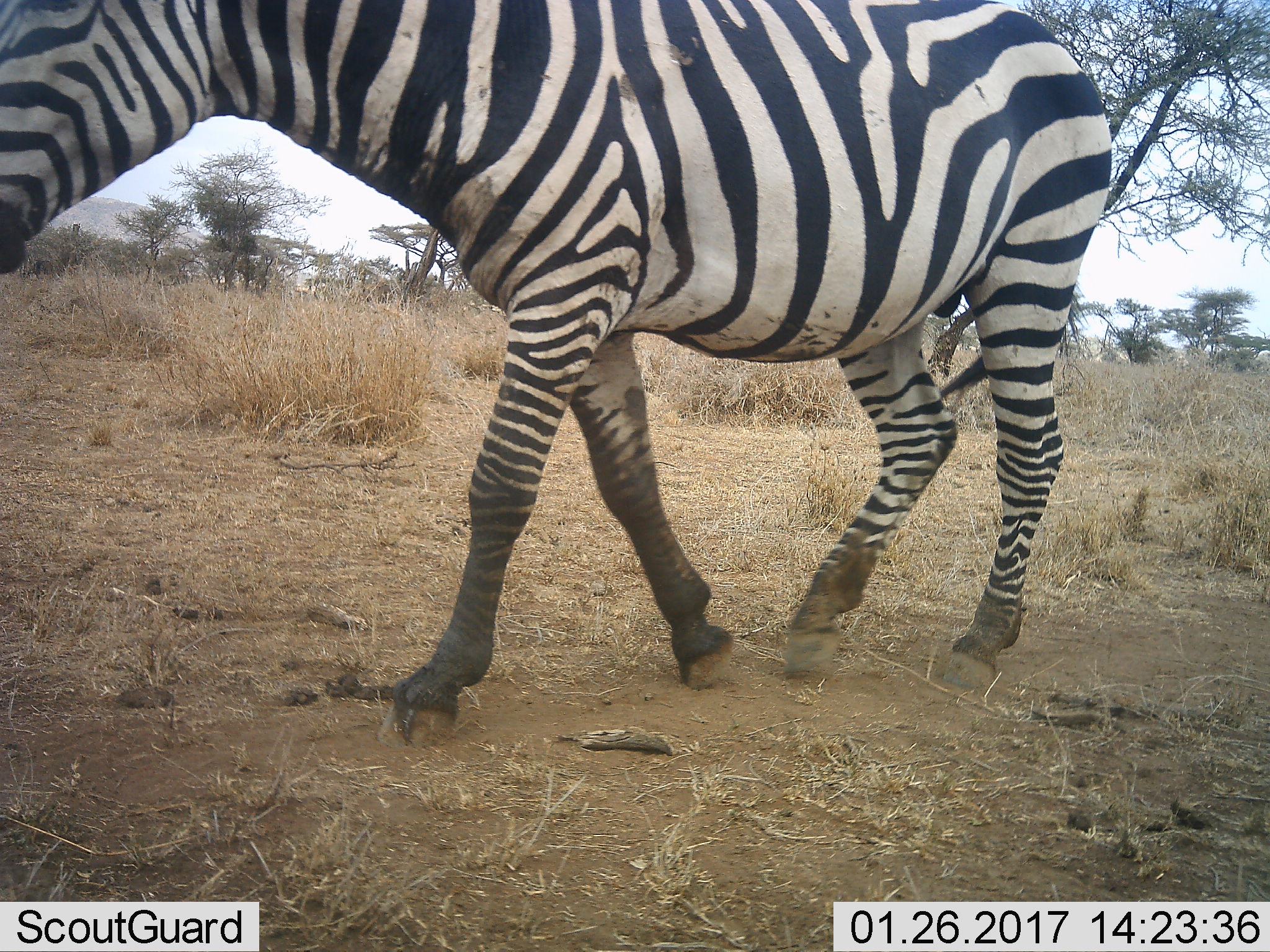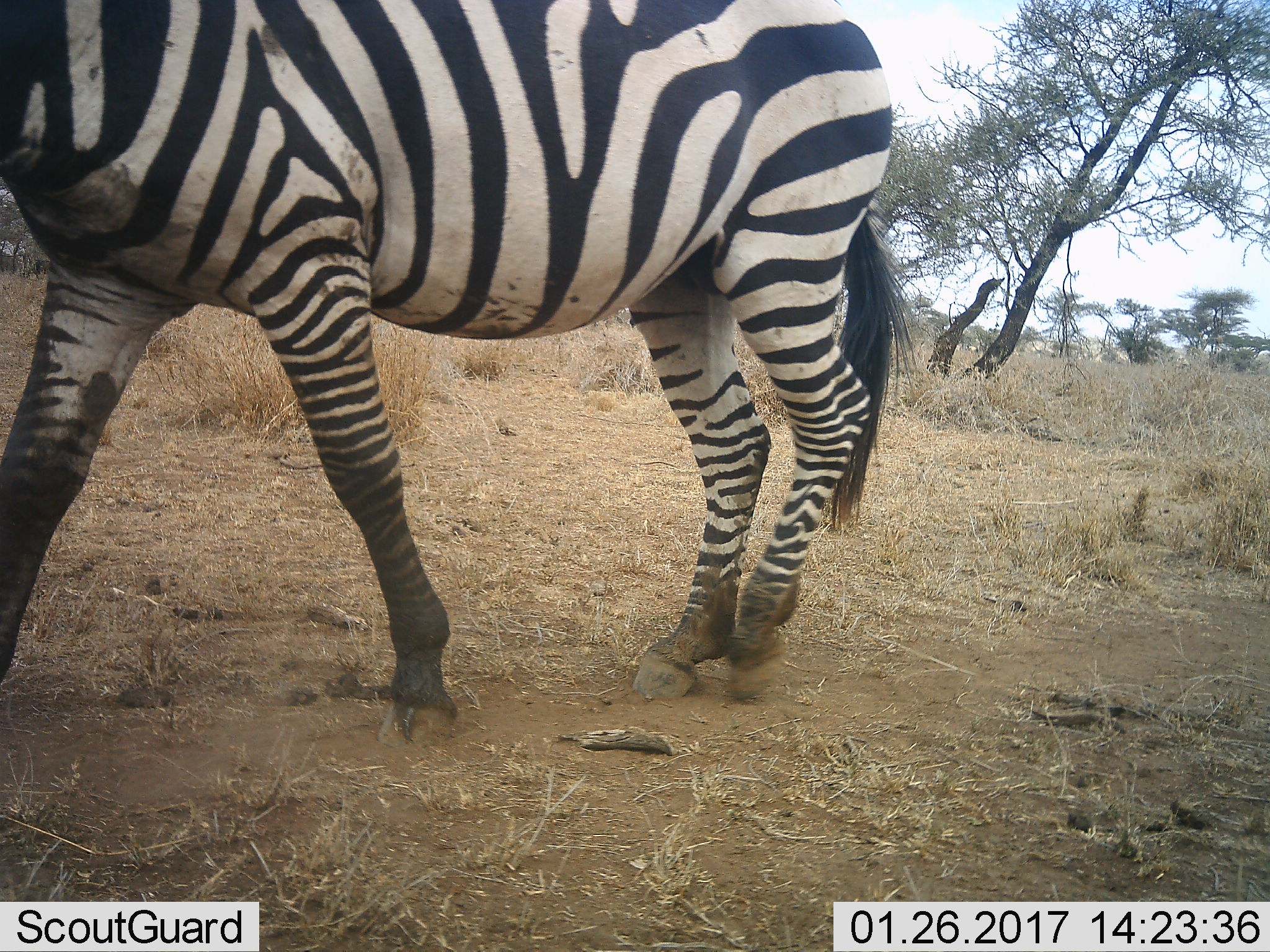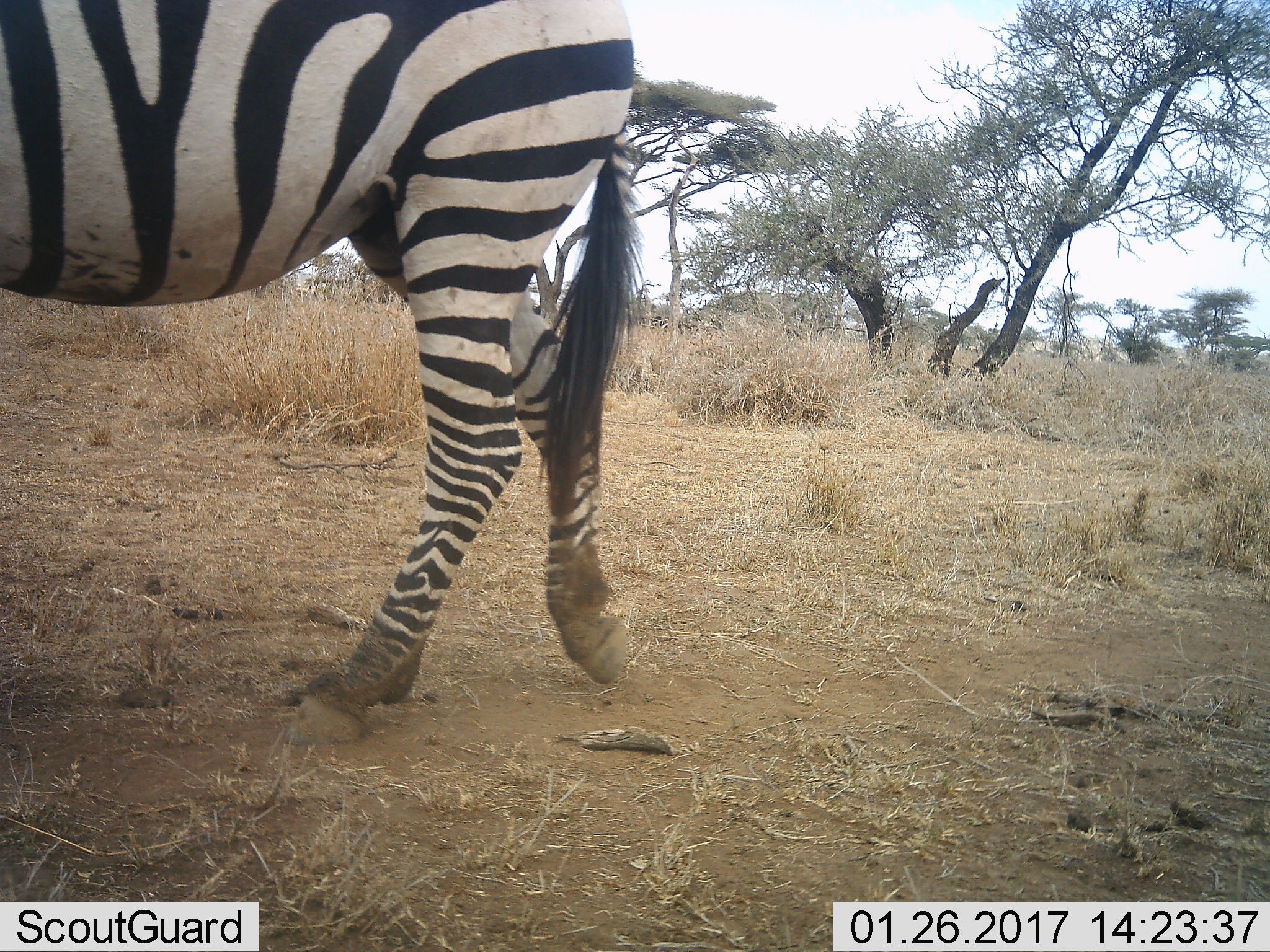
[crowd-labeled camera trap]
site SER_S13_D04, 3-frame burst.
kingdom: Animalia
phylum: Chordata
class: Mammalia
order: Perissodactyla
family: Equidae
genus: Equus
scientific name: Equus quagga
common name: plains zebra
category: zebraplains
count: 1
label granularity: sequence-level